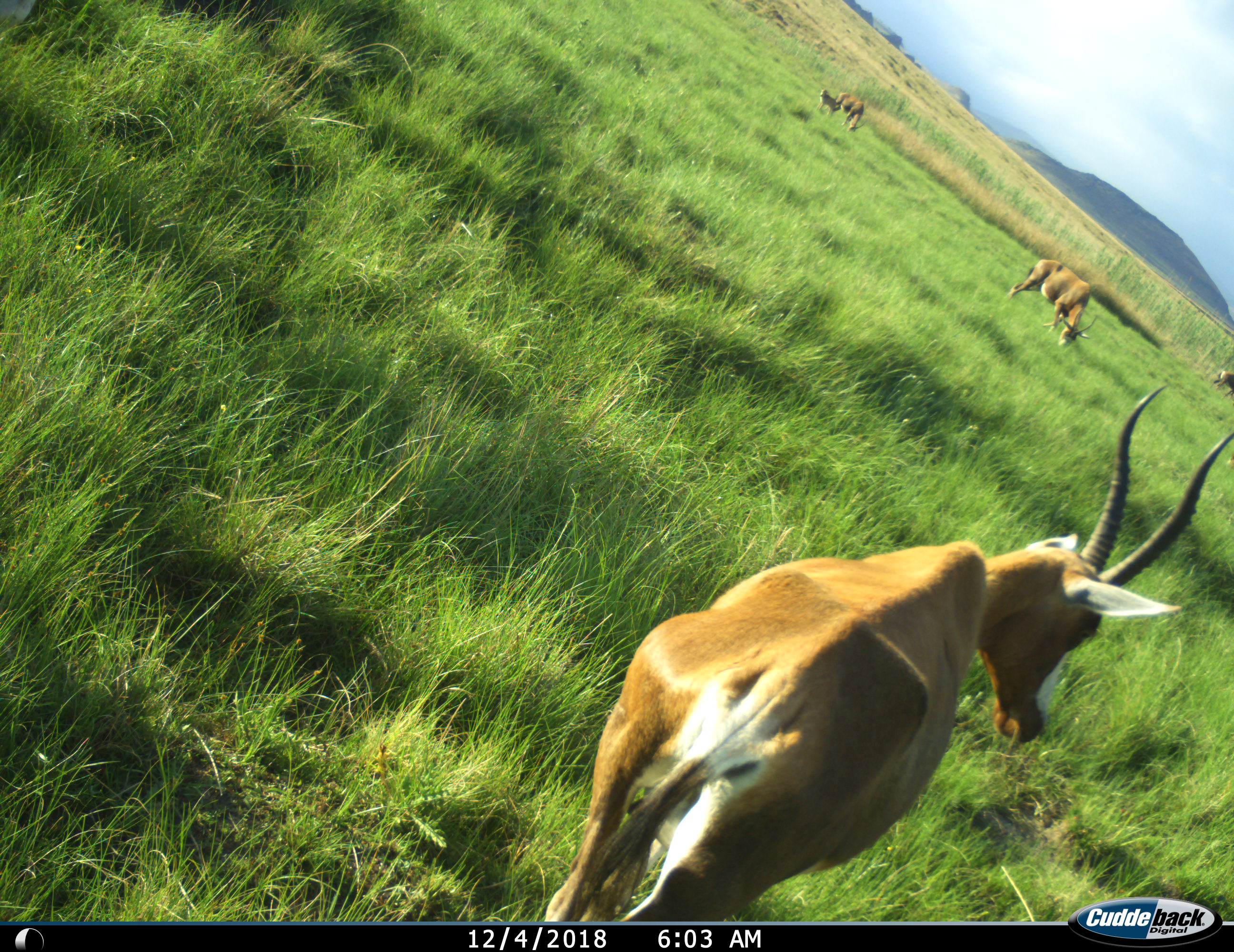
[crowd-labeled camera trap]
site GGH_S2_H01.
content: unidentified animal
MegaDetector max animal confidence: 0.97